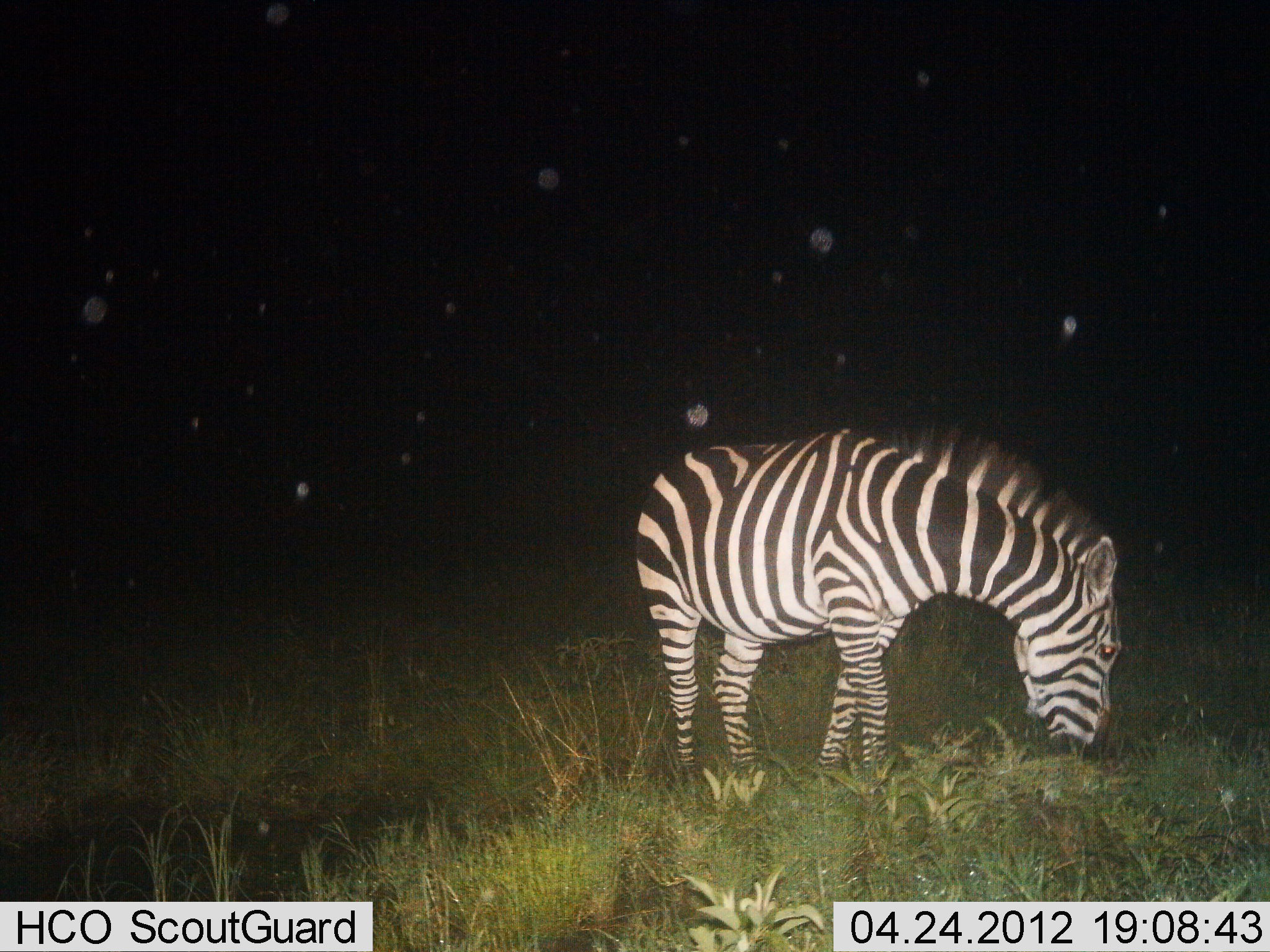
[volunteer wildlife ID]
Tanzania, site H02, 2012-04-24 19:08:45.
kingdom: Animalia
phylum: Chordata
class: Mammalia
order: Perissodactyla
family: Equidae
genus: Equus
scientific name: Equus quagga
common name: plains zebra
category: zebra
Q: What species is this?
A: Zebra (plains zebra) (Equus quagga).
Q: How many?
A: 1.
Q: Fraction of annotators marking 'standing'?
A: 42%.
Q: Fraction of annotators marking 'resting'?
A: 8%.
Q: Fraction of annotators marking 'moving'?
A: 0%.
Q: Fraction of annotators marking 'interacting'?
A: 0%.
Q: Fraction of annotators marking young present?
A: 0%.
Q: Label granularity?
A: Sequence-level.